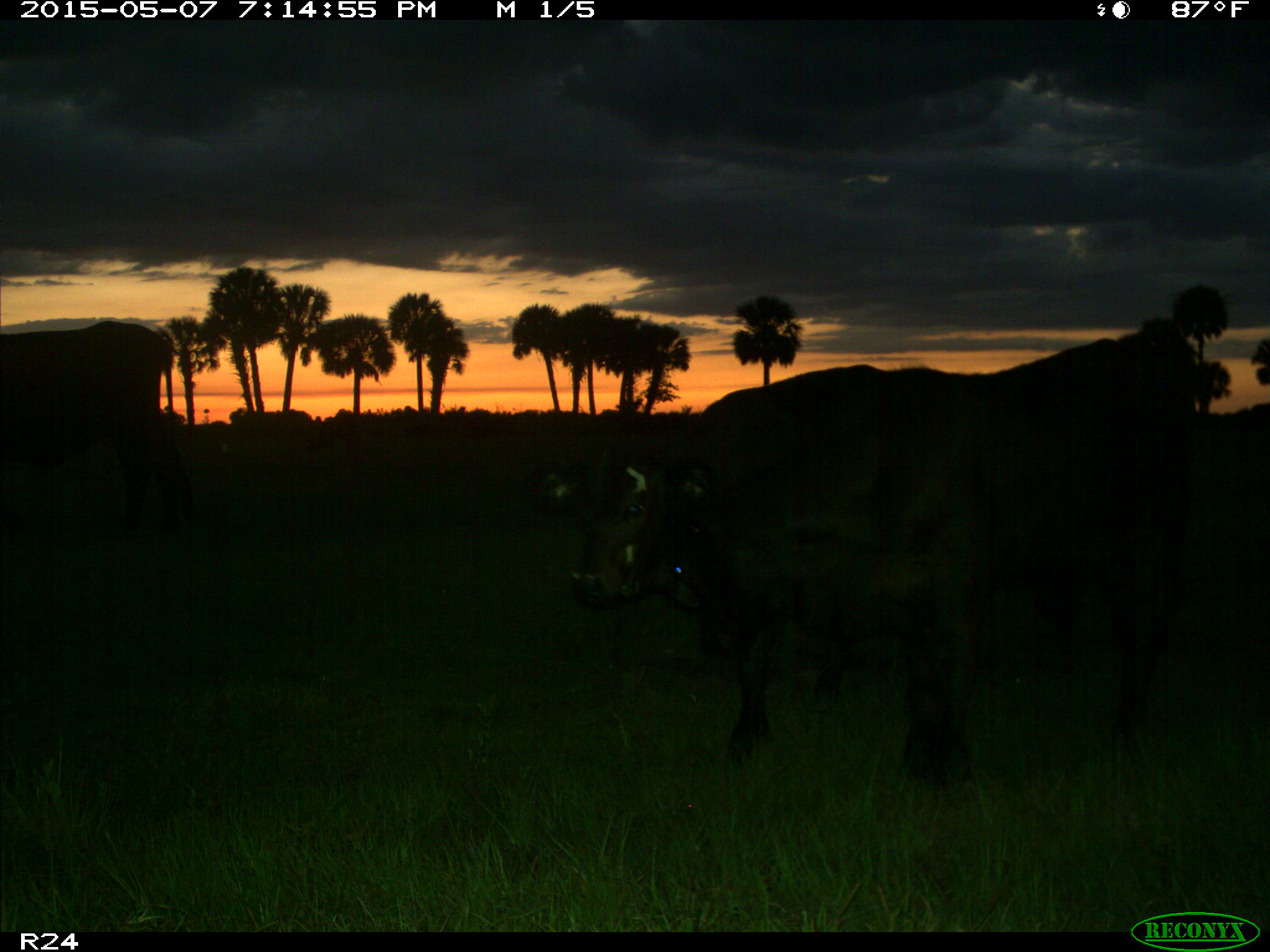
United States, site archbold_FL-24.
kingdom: Animalia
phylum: Chordata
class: Mammalia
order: Artiodactyla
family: Bovidae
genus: Bos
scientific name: Bos taurus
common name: domestic cow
Bos taurus (domestic cow).